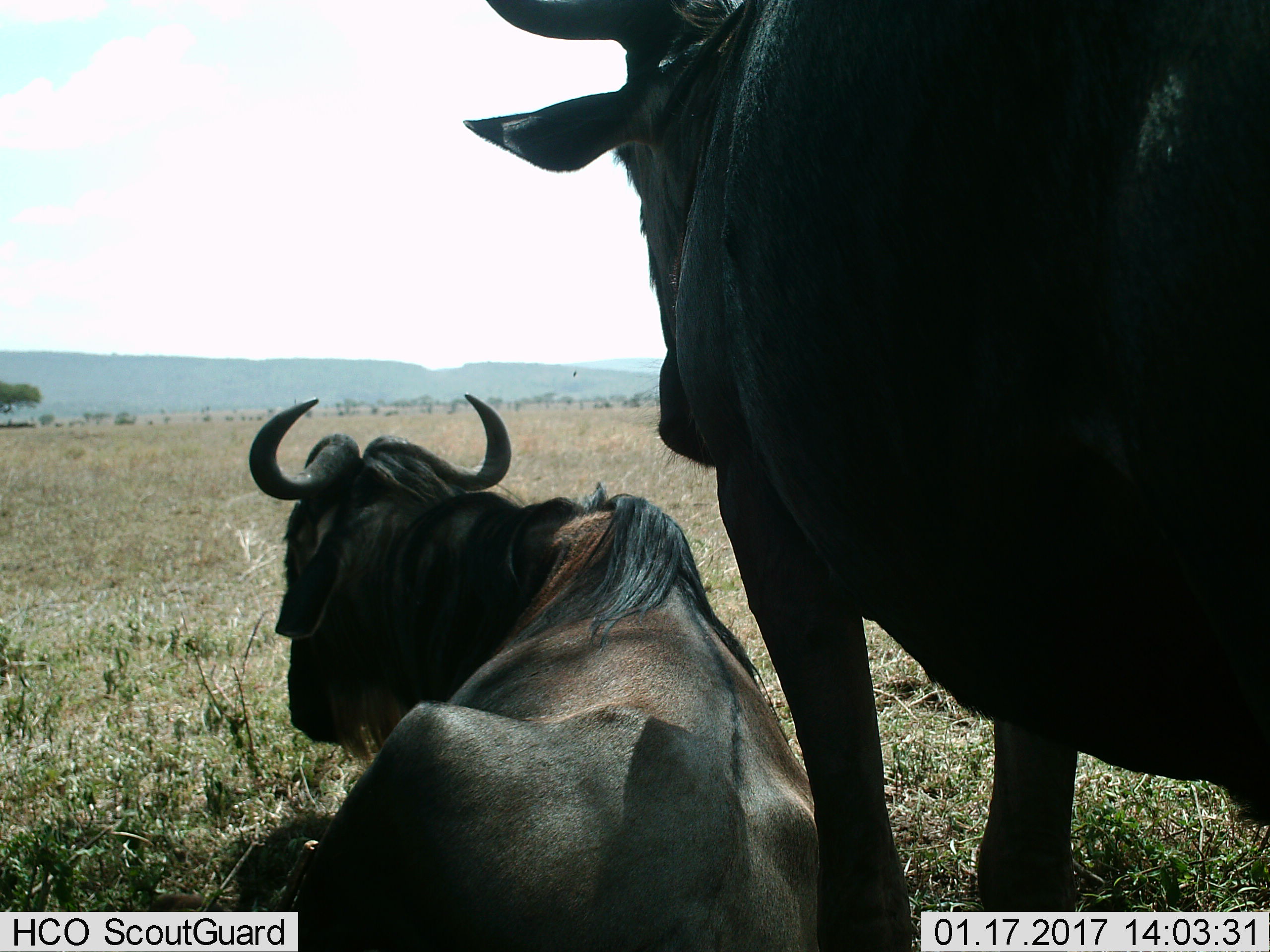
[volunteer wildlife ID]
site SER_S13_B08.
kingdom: Animalia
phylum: Chordata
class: Mammalia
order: Artiodactyla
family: Bovidae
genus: Connochaetes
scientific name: Connochaetes taurinus taurinus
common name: blue wildebeest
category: wildebeestblue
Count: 2.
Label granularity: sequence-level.